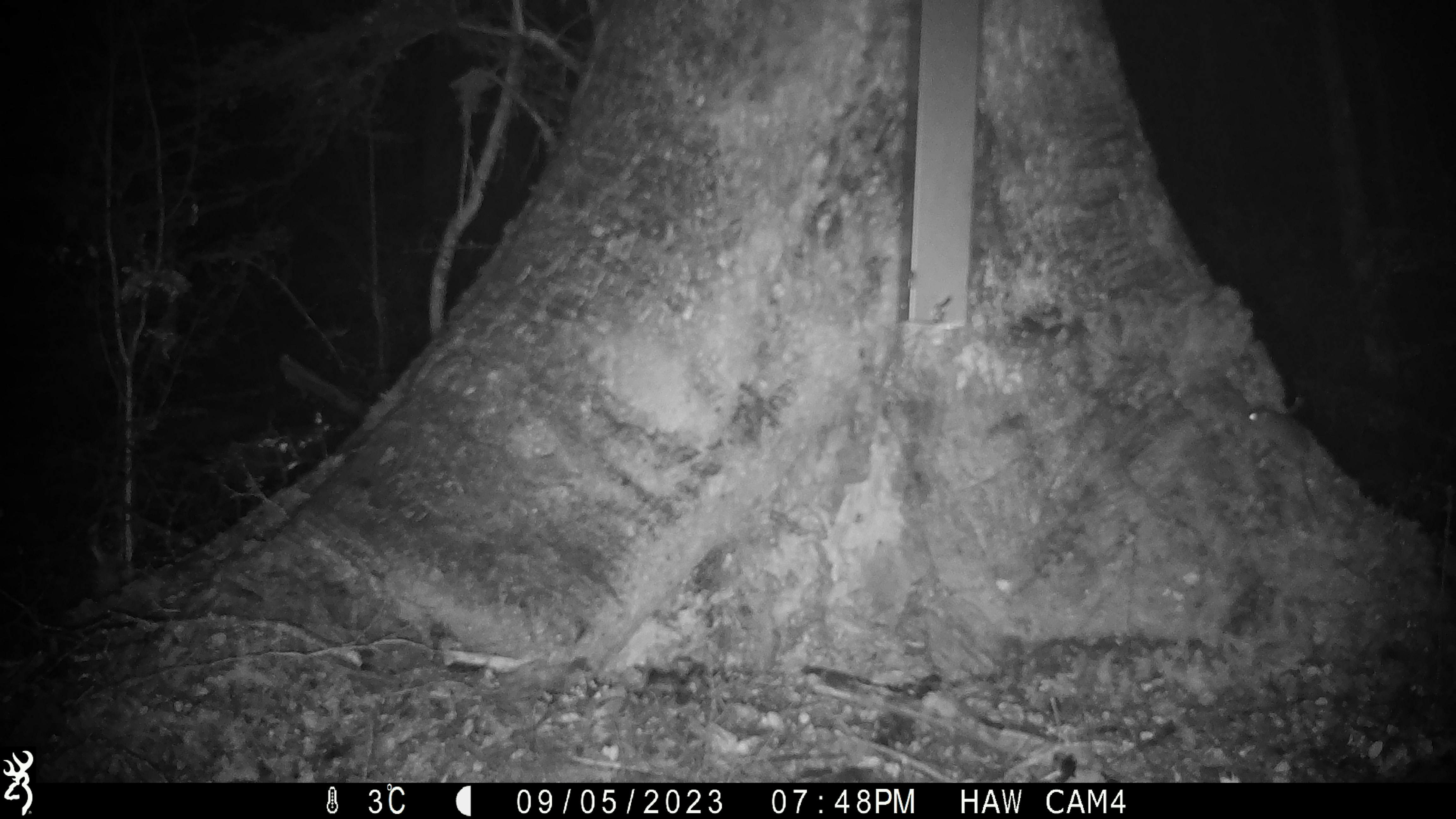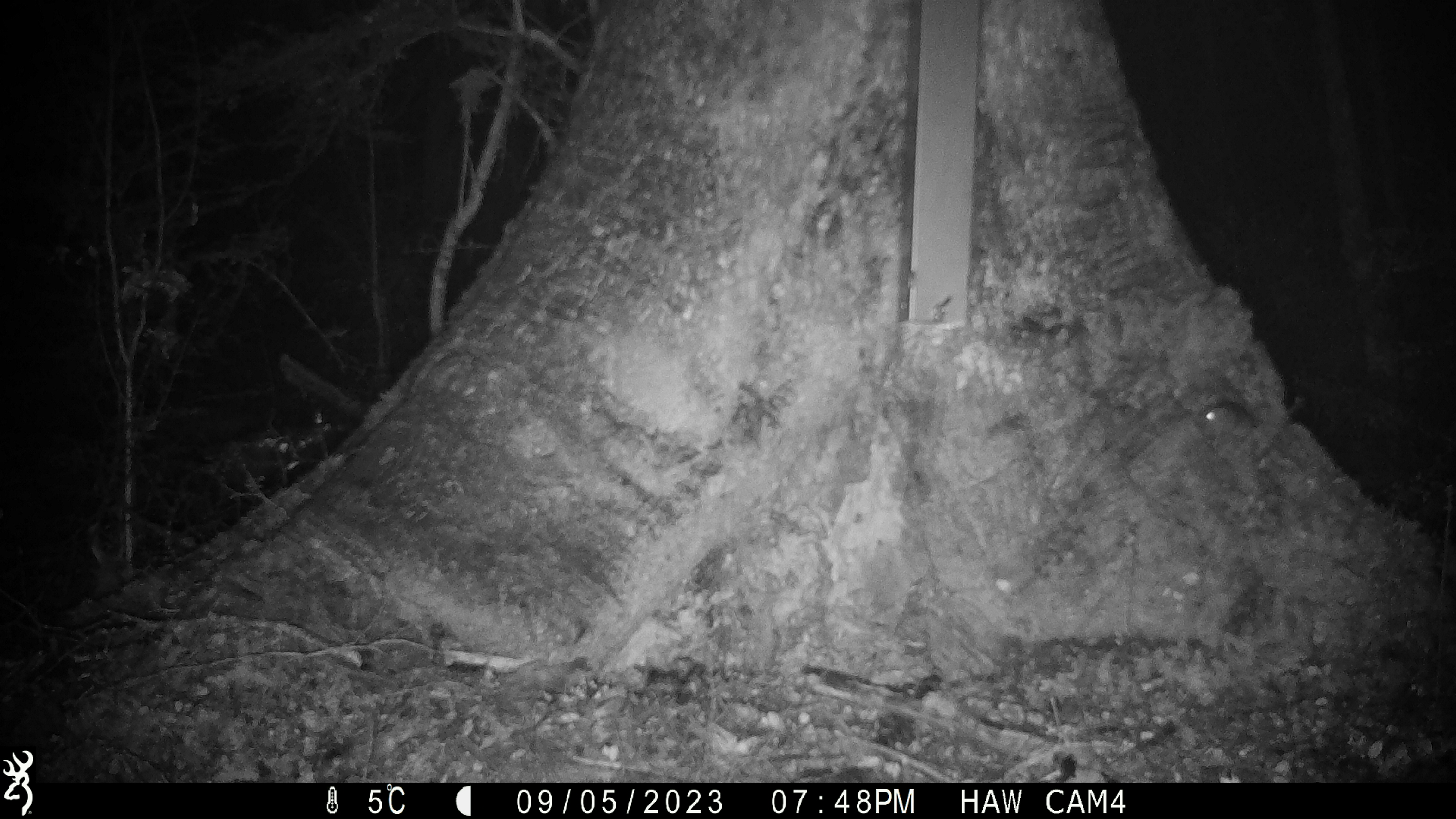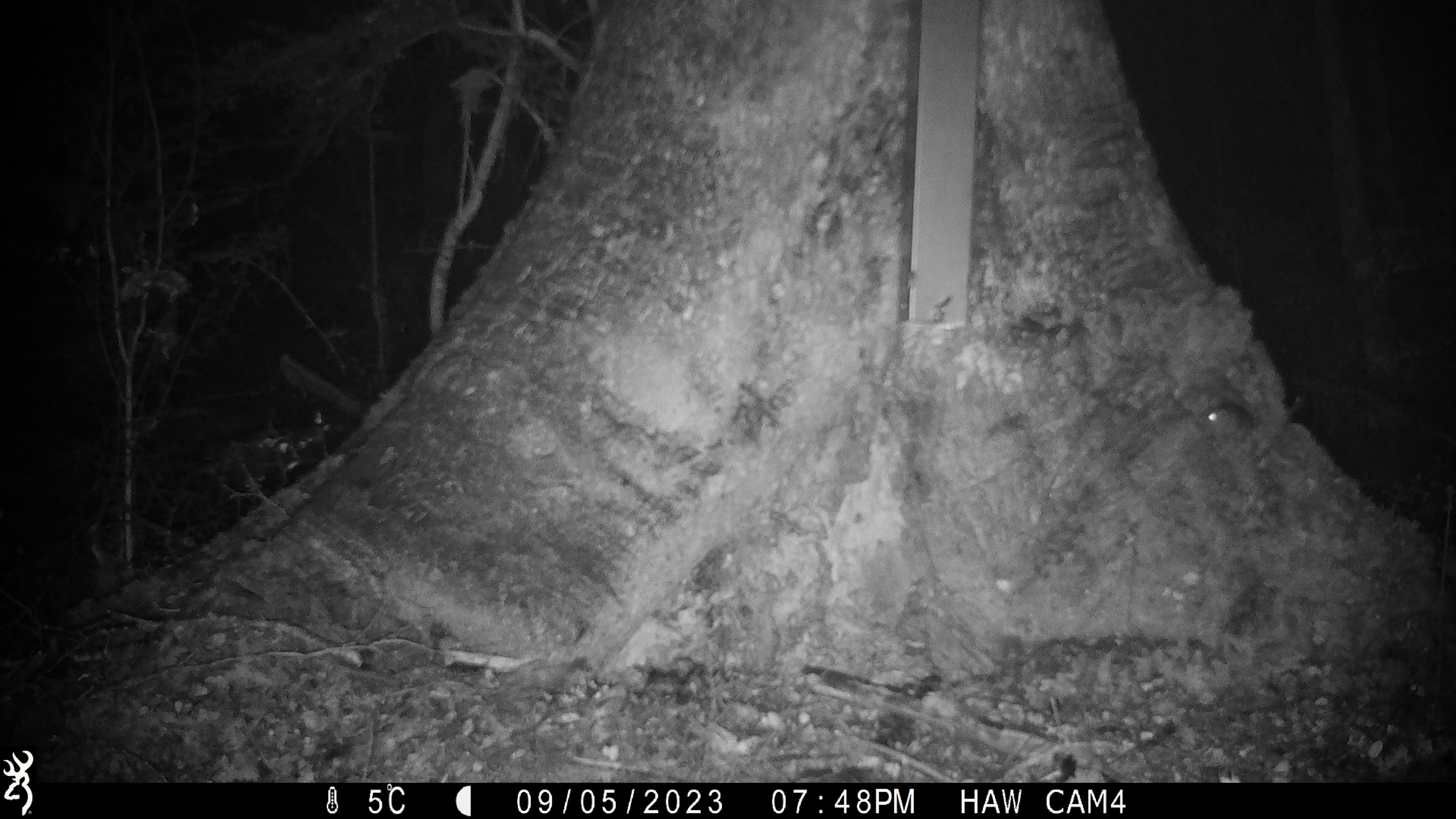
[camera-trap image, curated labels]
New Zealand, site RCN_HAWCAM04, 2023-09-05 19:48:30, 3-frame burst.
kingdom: Animalia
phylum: Chordata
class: Mammalia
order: Rodentia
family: Muridae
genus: Mus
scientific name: Mus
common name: mouse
Mouse (Mus).